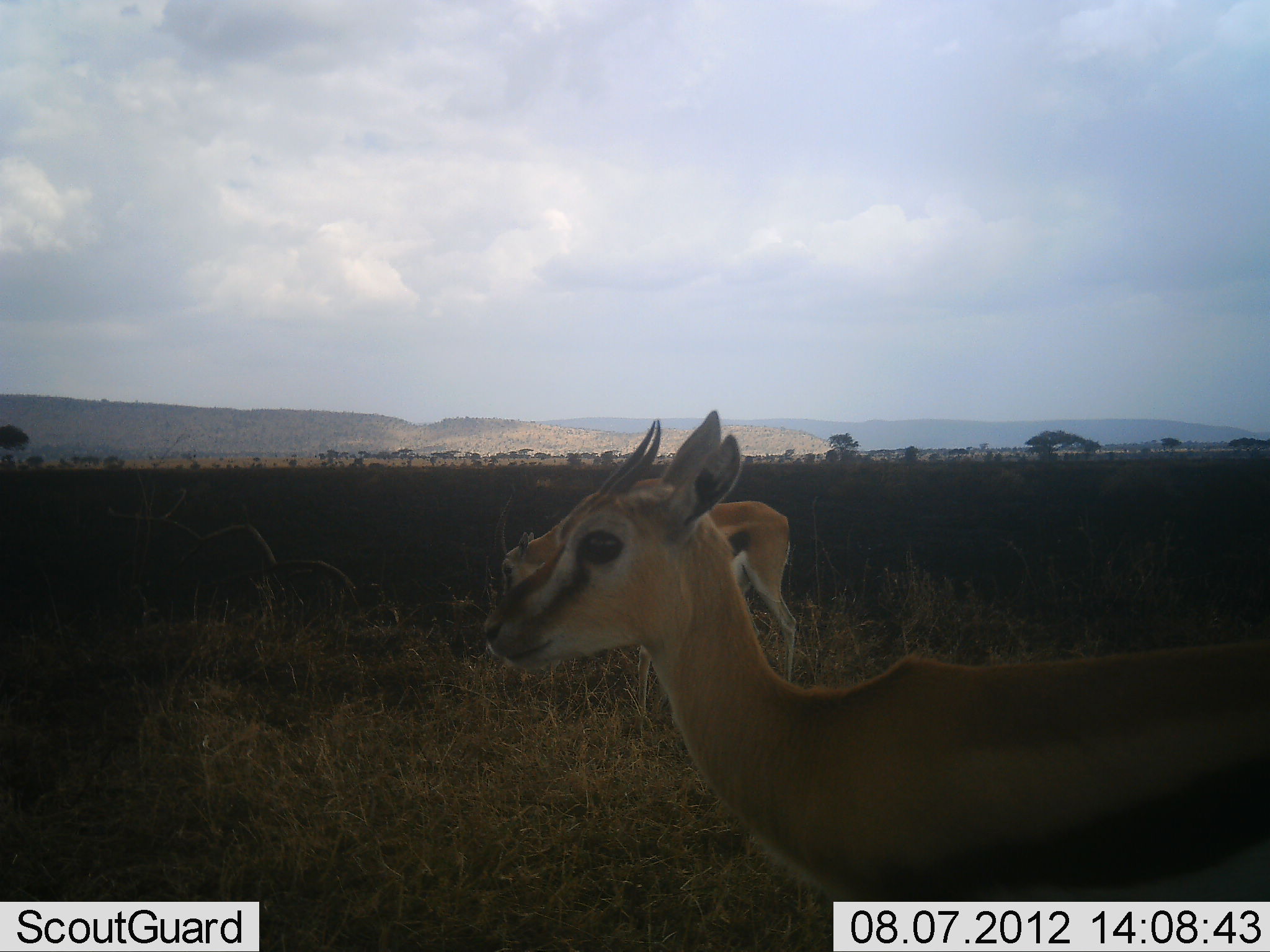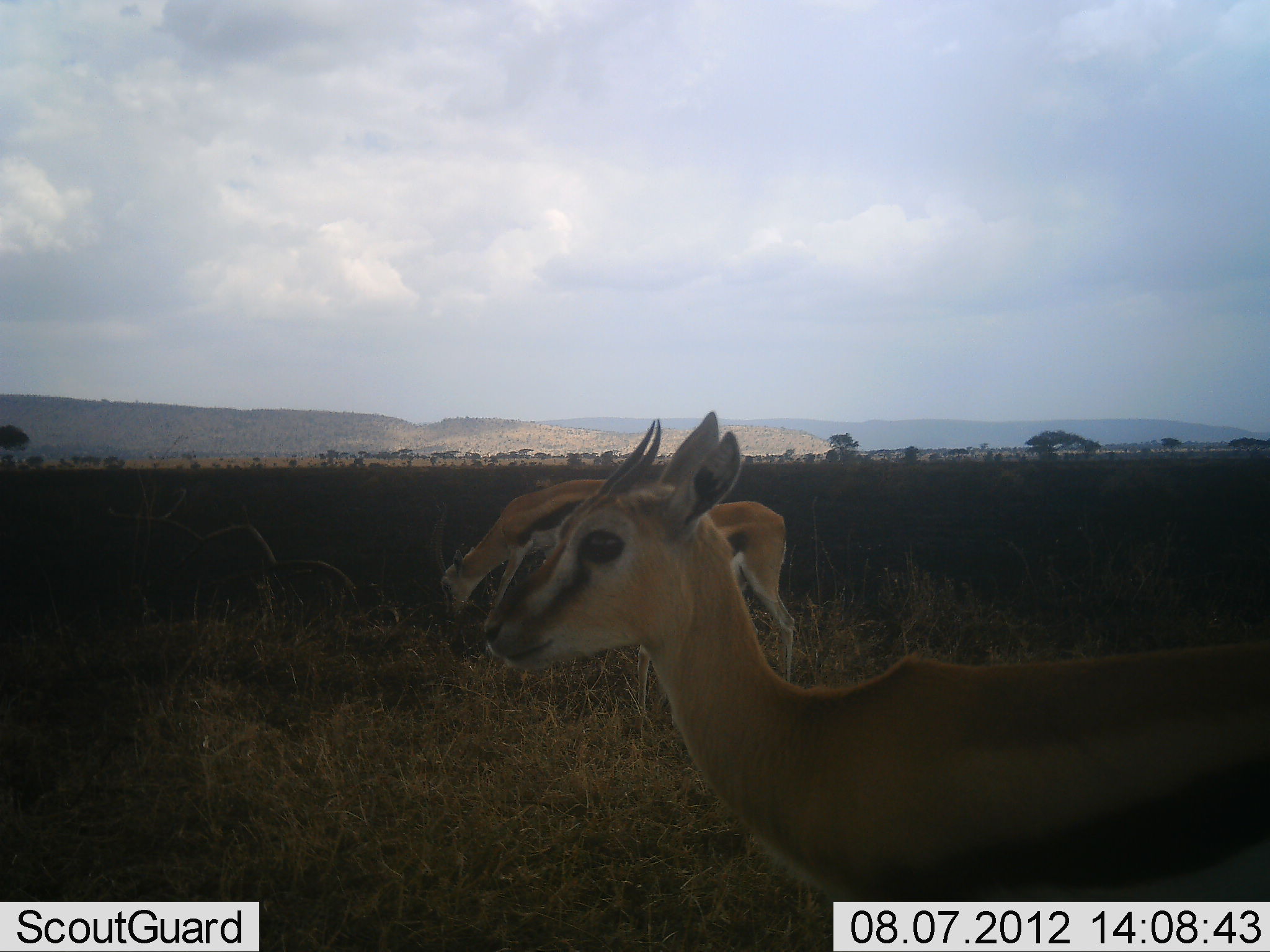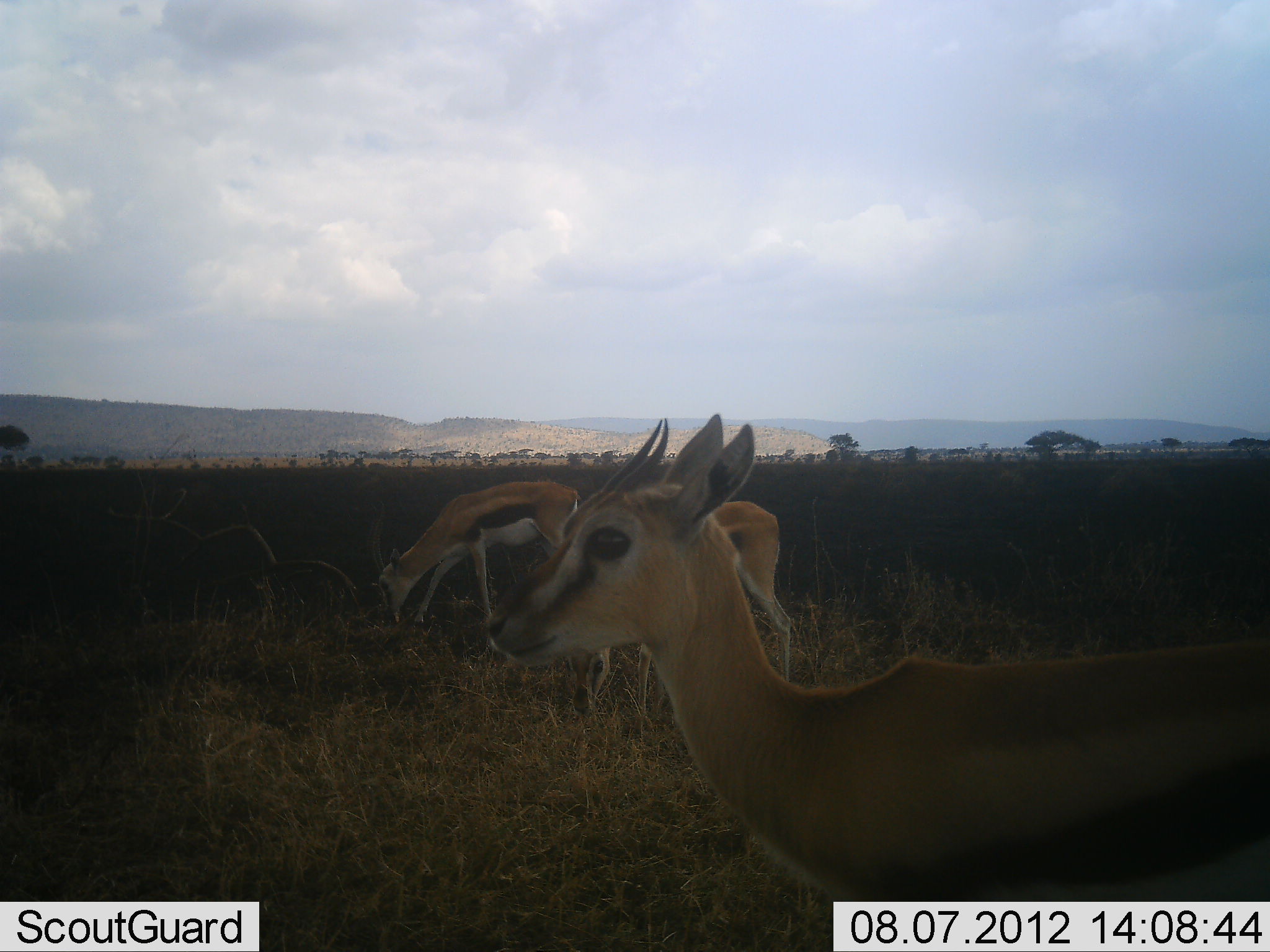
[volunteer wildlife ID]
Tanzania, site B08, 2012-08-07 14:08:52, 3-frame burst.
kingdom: Animalia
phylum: Chordata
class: Mammalia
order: Artiodactyla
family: Bovidae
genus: Eudorcas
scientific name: Eudorcas thomsonii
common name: thomson's gazelle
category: gazellethomsons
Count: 3.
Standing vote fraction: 90%.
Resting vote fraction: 0%.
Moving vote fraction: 50%.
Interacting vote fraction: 0%.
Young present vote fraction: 0%.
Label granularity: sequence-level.